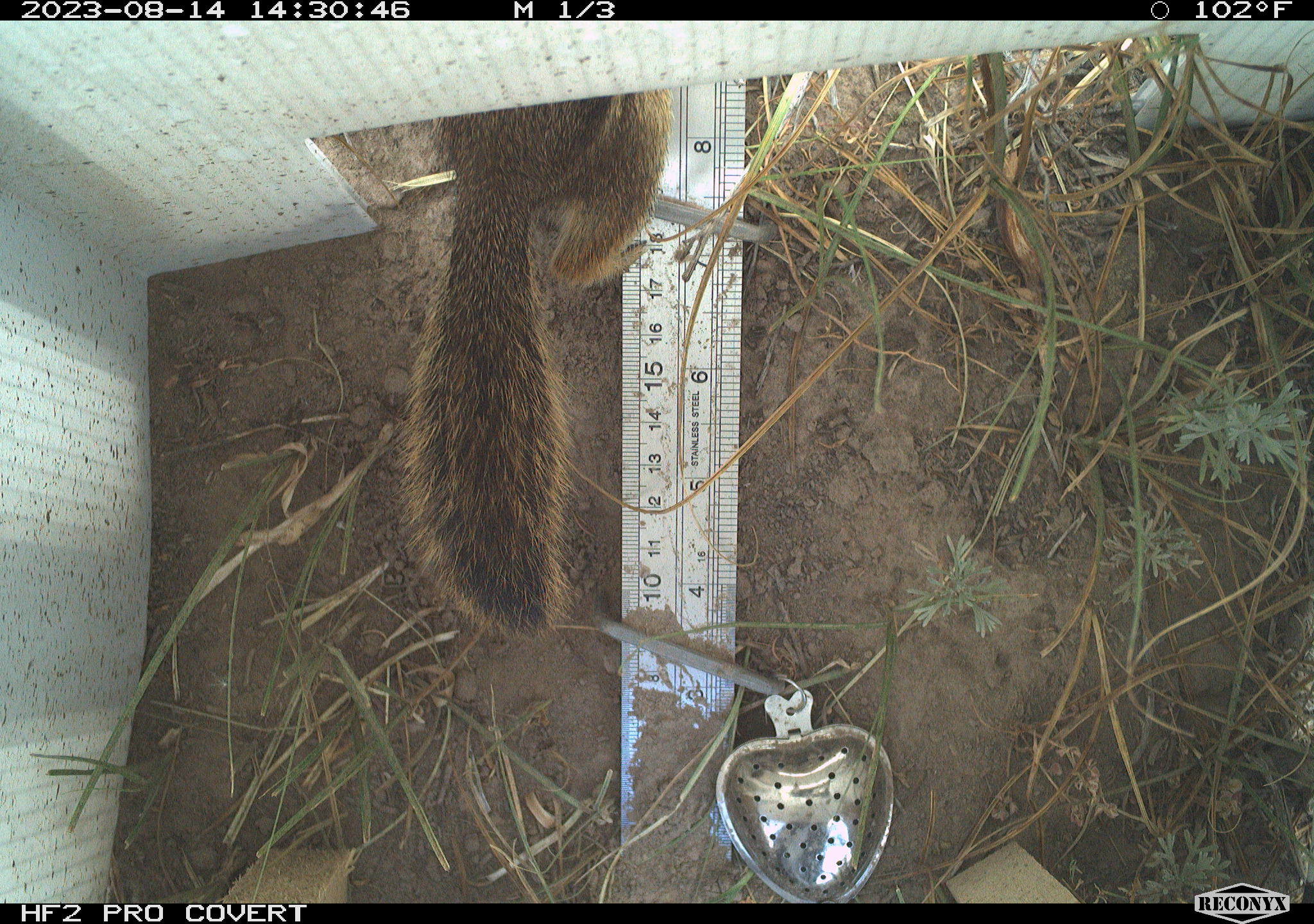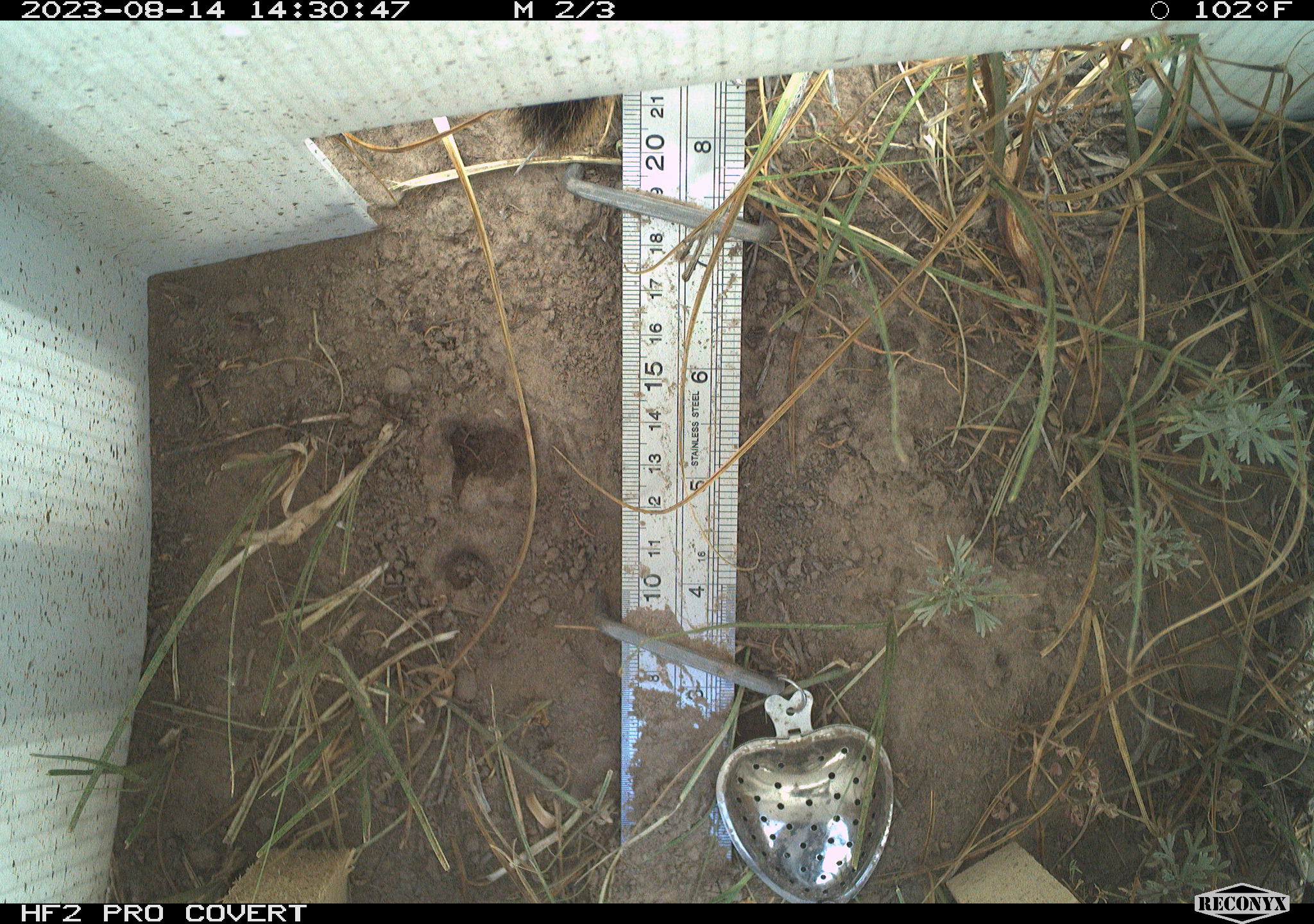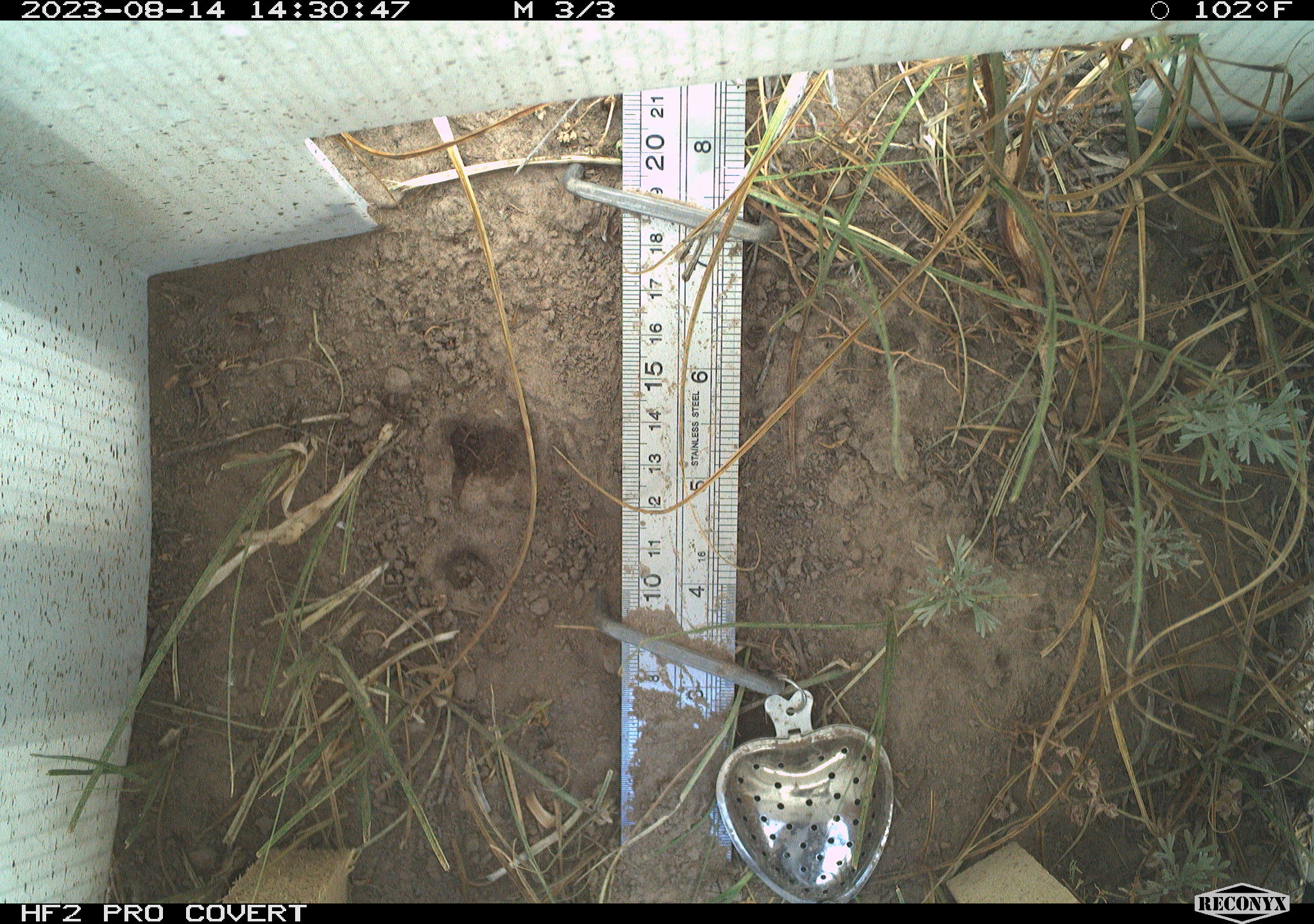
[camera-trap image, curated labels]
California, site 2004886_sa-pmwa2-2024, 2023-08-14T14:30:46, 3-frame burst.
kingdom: Animalia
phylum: Chordata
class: Mammalia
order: Rodentia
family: Sciuridae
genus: Callospermophilus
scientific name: Callospermophilus lateralis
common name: golden mantled ground squirrel